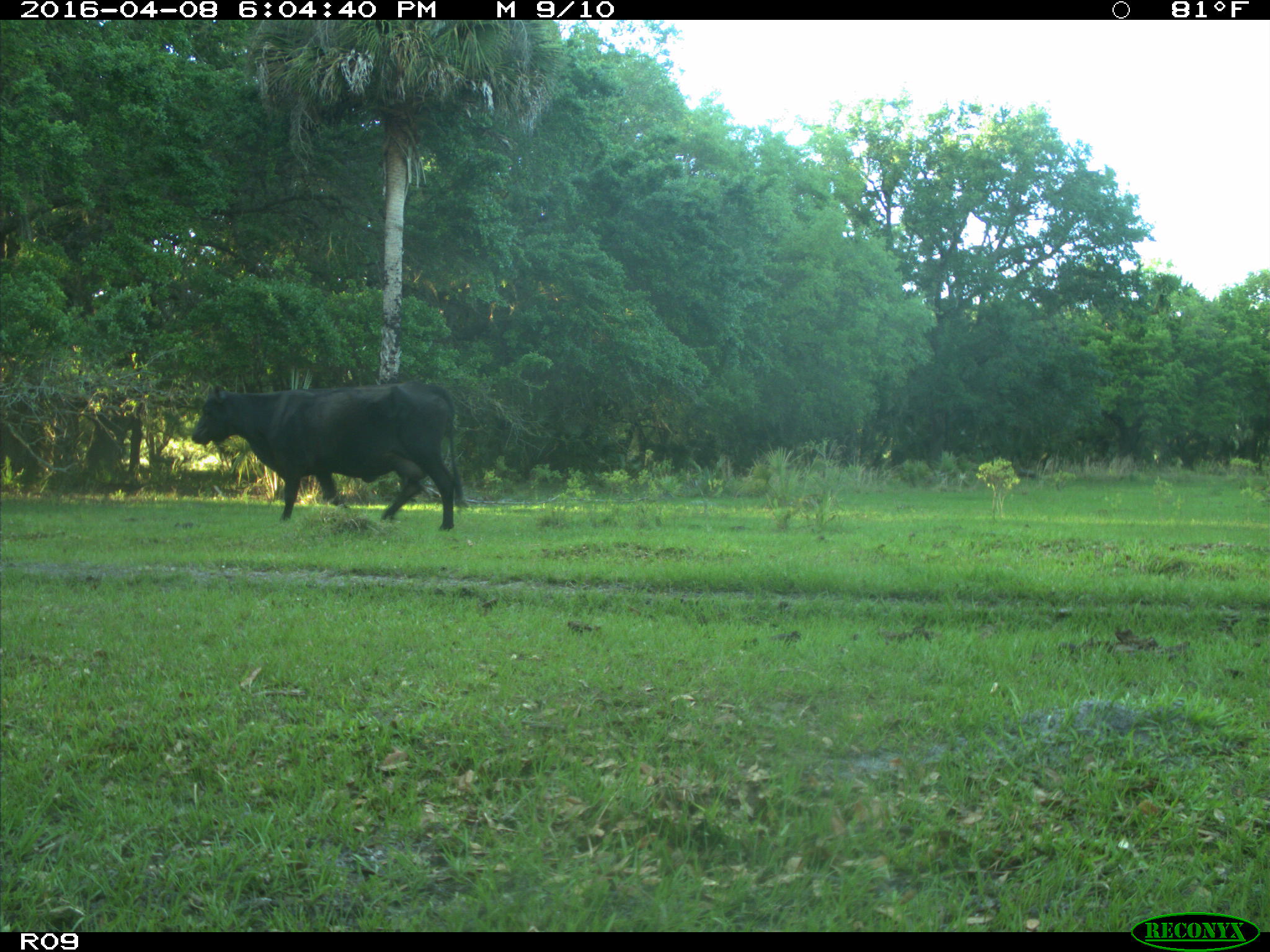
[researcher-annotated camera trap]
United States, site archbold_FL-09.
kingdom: Animalia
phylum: Chordata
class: Mammalia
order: Artiodactyla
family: Bovidae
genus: Bos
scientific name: Bos taurus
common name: domestic cow